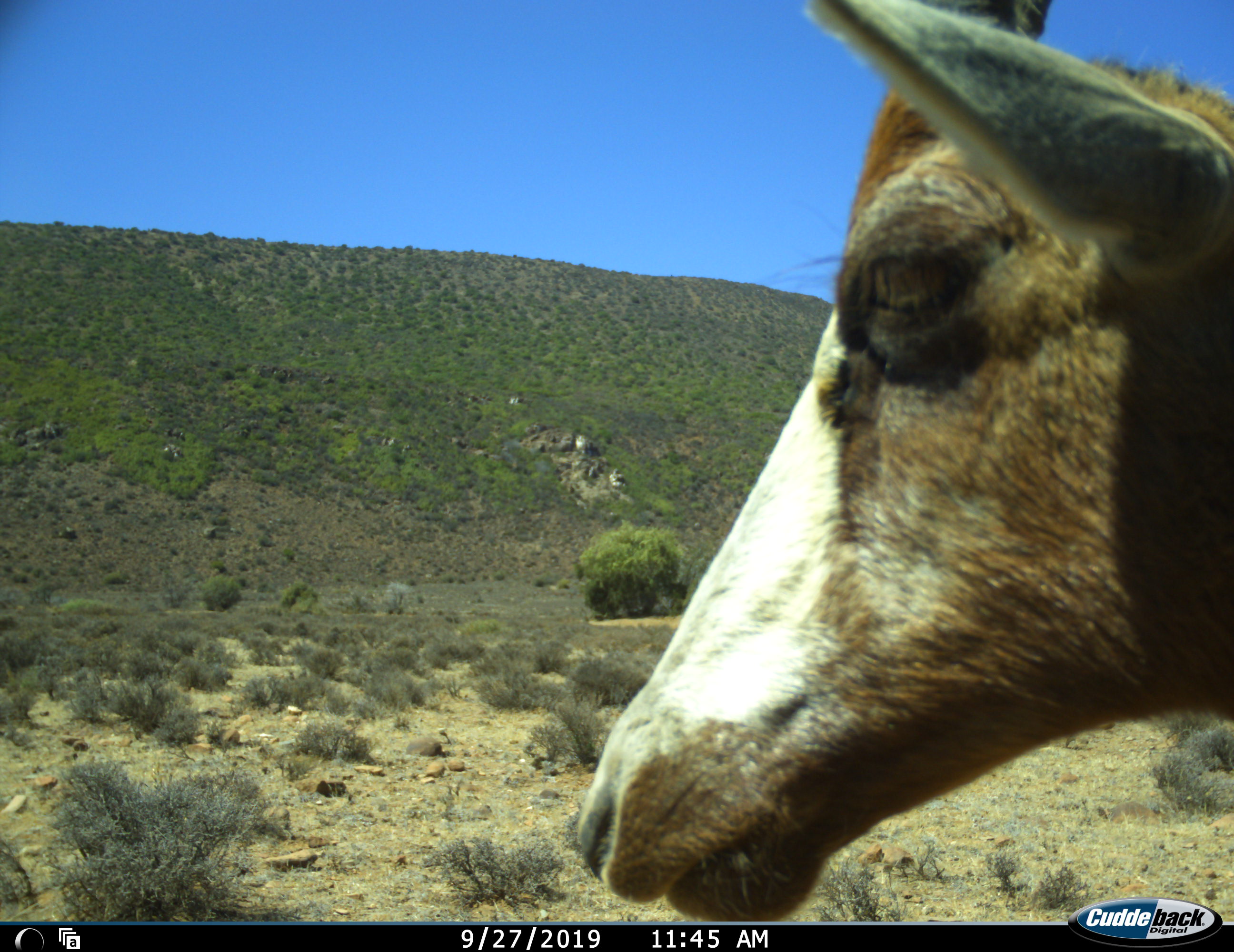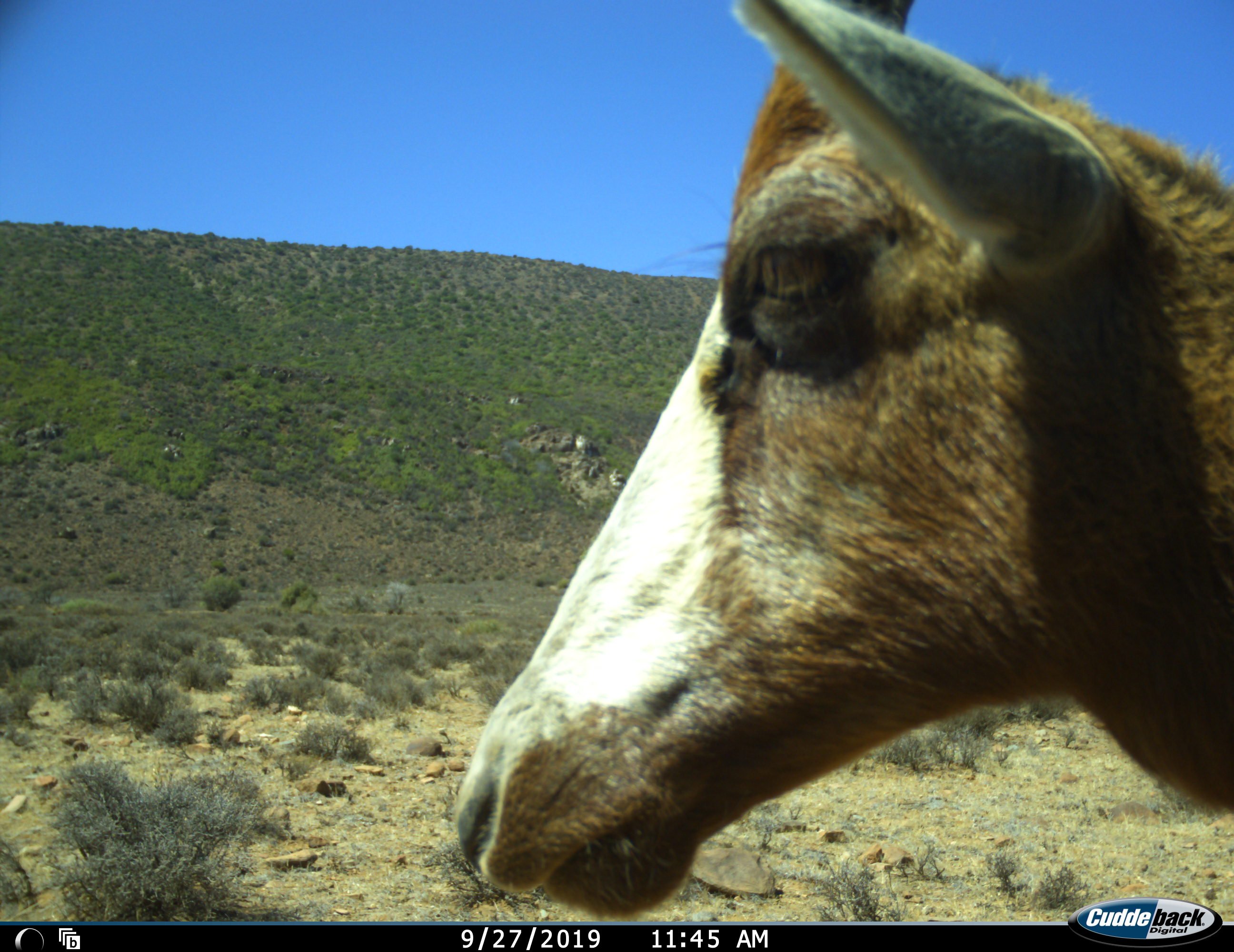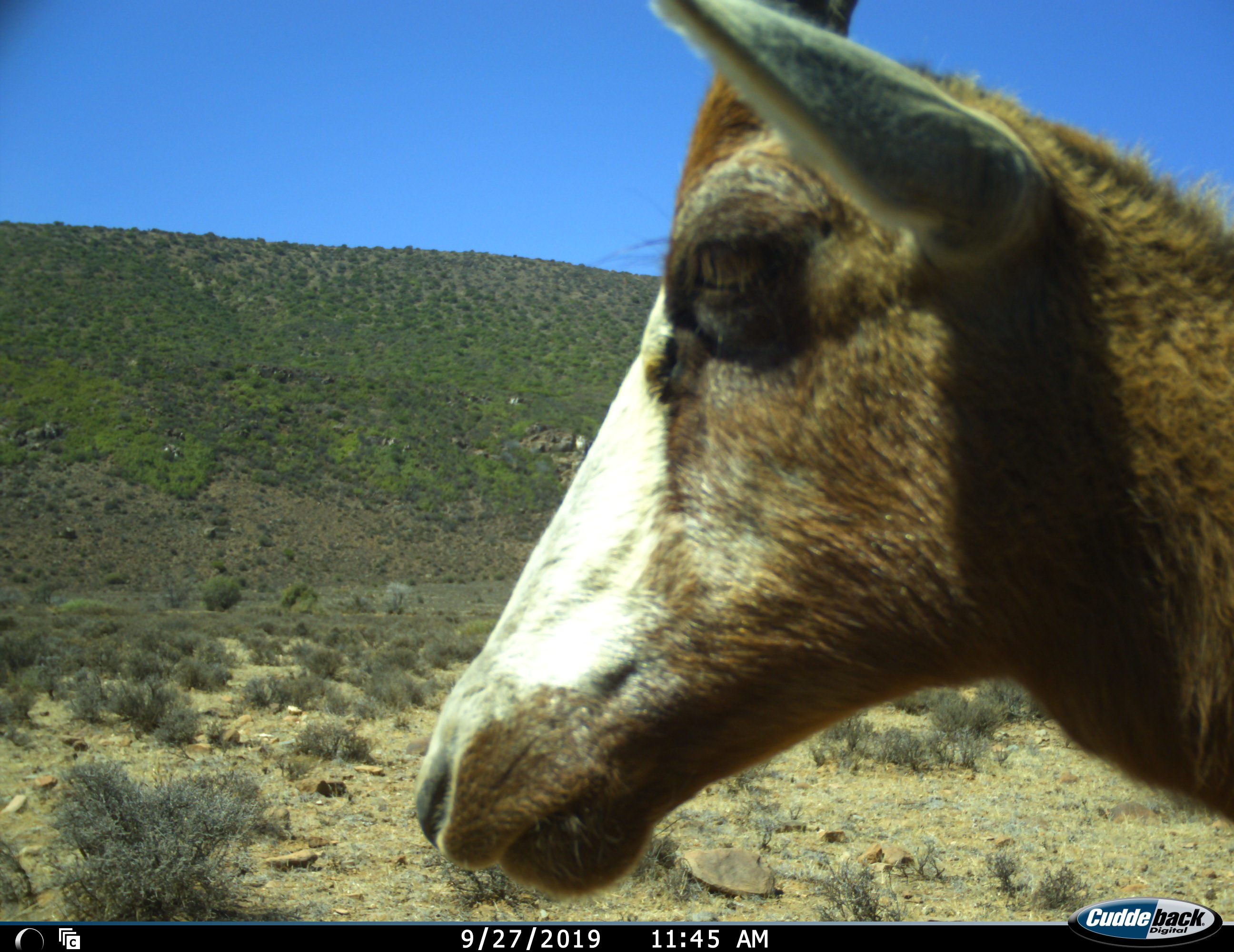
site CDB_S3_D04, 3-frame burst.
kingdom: Animalia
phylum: Chordata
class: Mammalia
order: Artiodactyla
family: Bovidae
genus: Damaliscus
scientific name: Damaliscus pygargus phillipsi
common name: blesbok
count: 1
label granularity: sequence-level